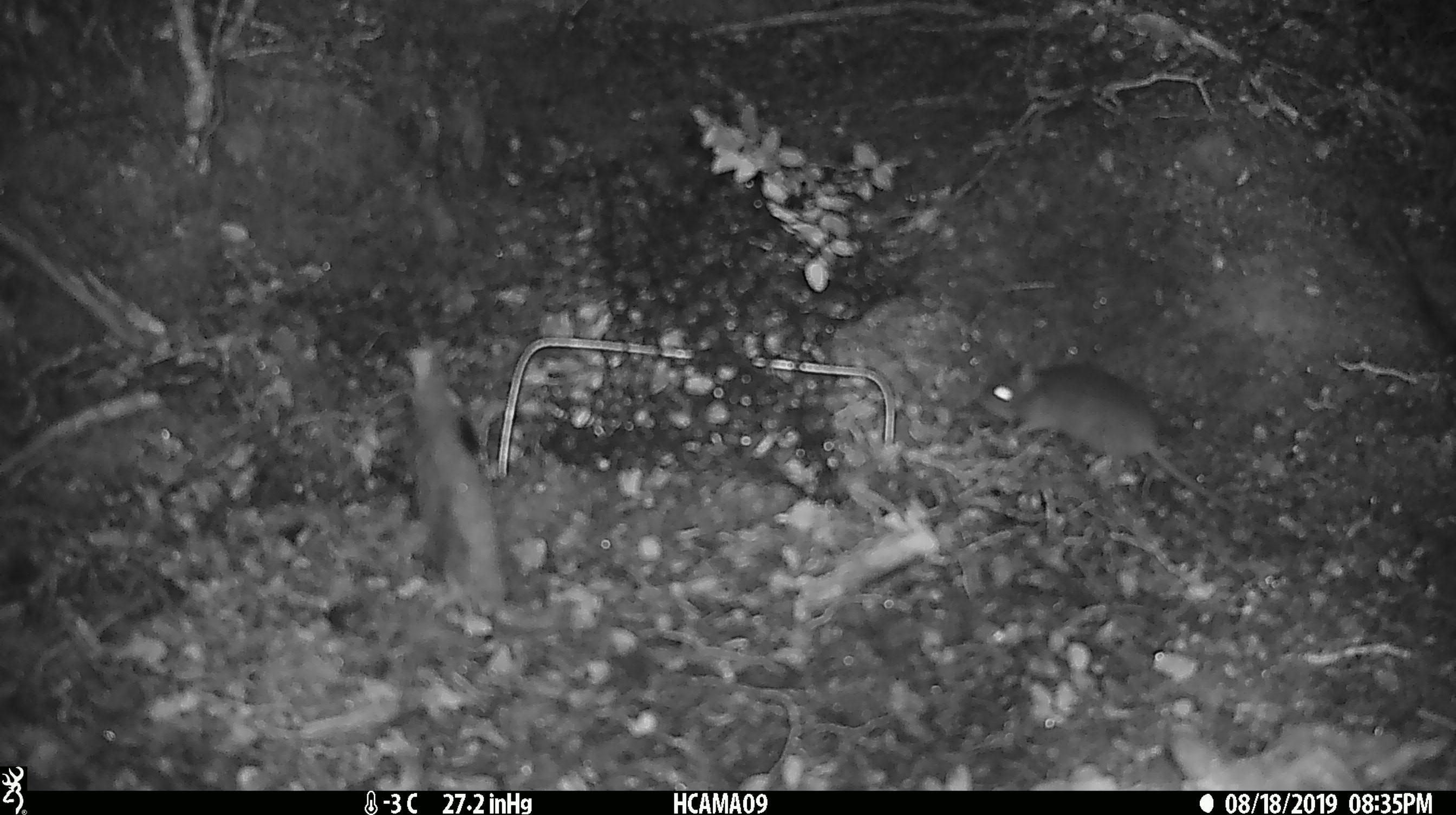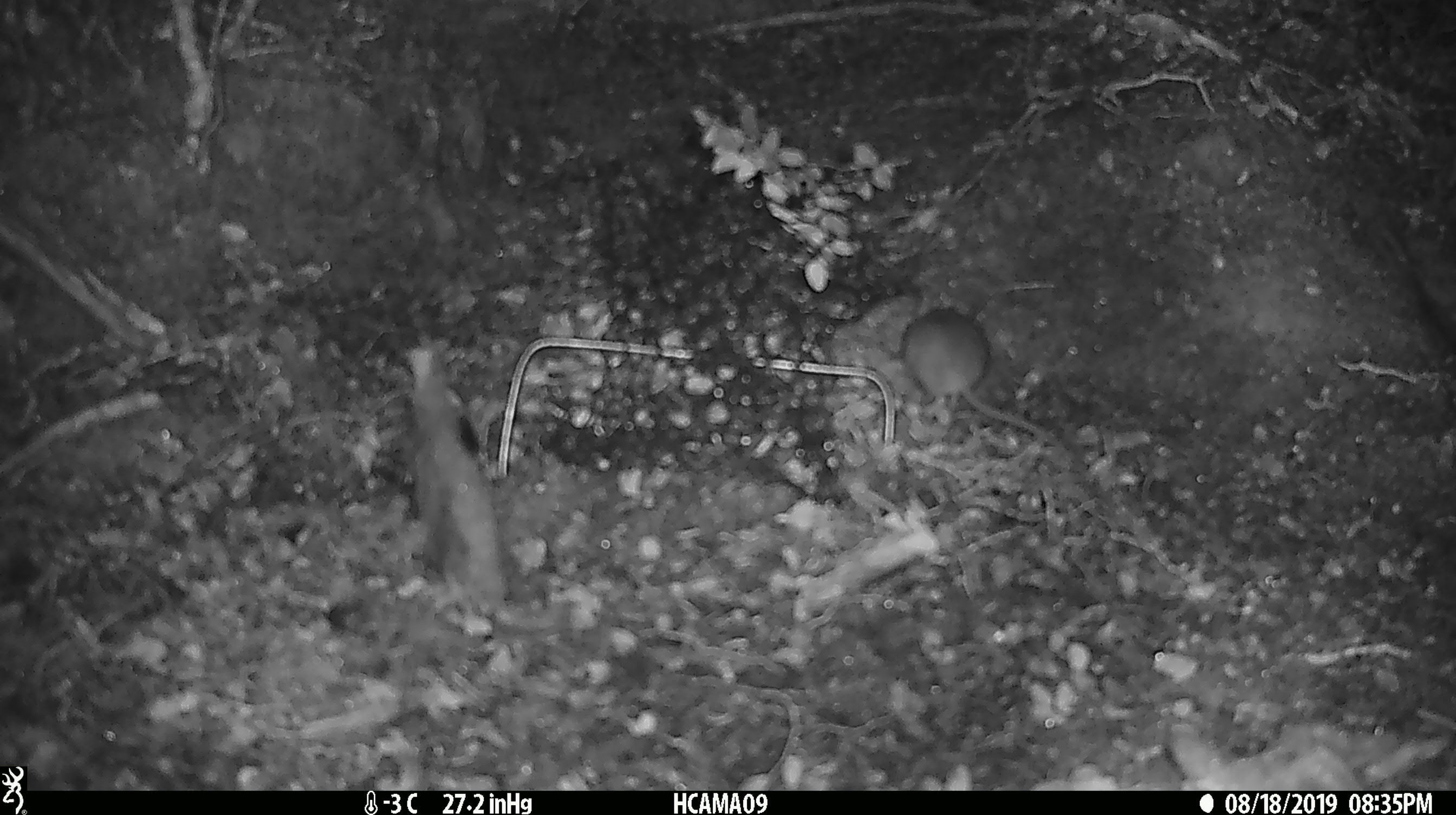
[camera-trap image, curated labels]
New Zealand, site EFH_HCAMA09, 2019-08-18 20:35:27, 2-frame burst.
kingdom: Animalia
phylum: Chordata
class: Mammalia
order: Rodentia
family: Muridae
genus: Mus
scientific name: Mus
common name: mouse